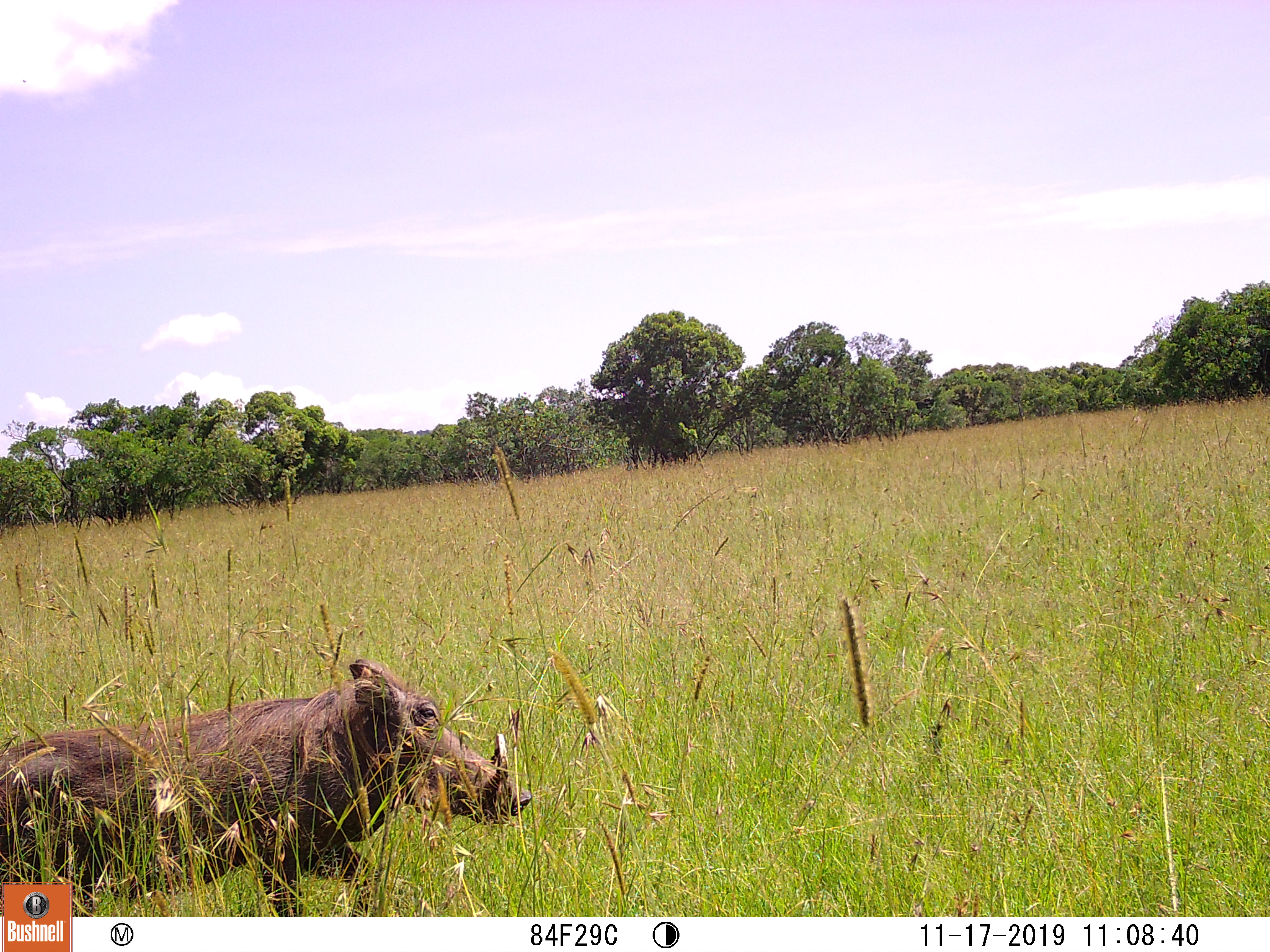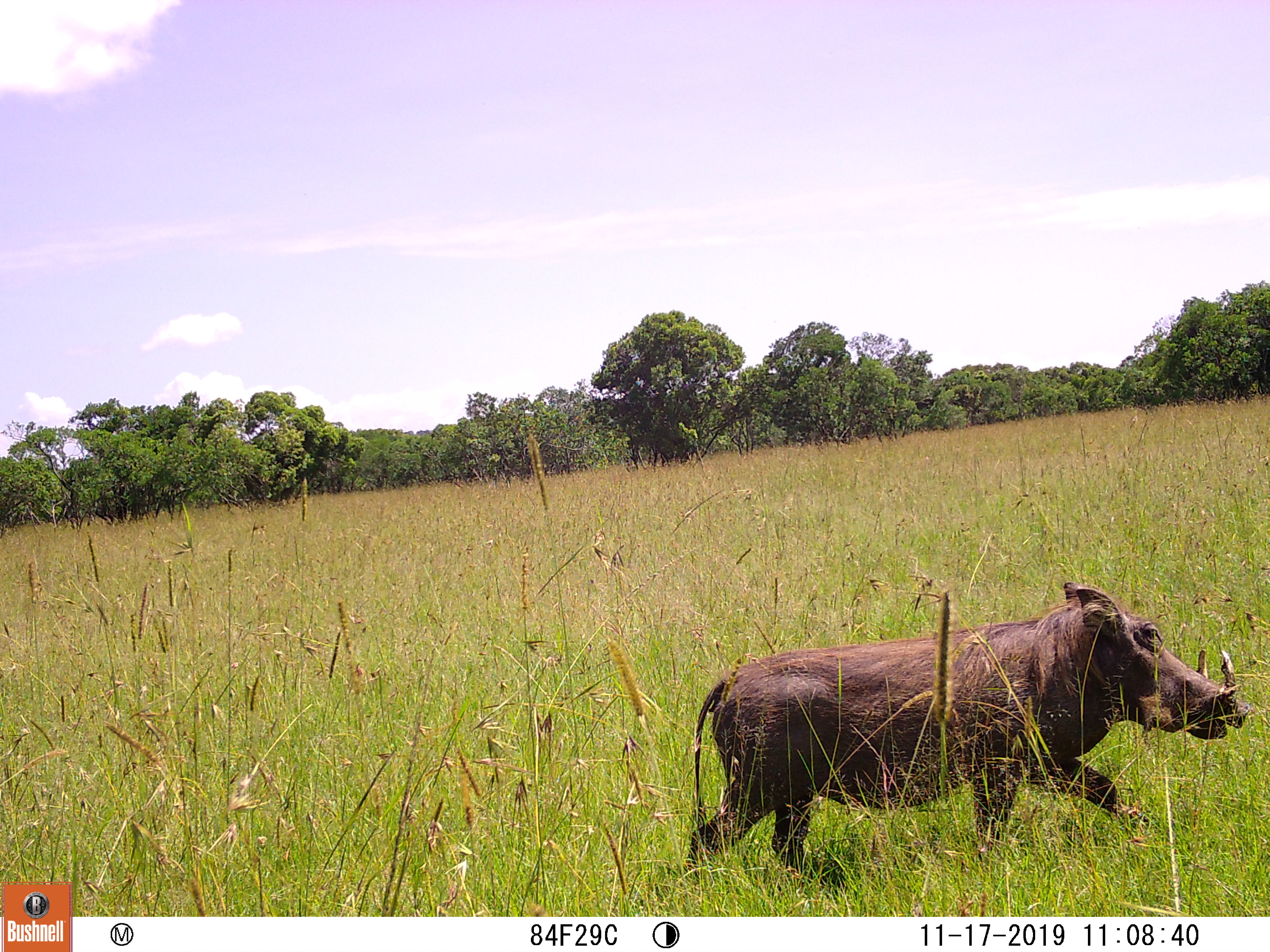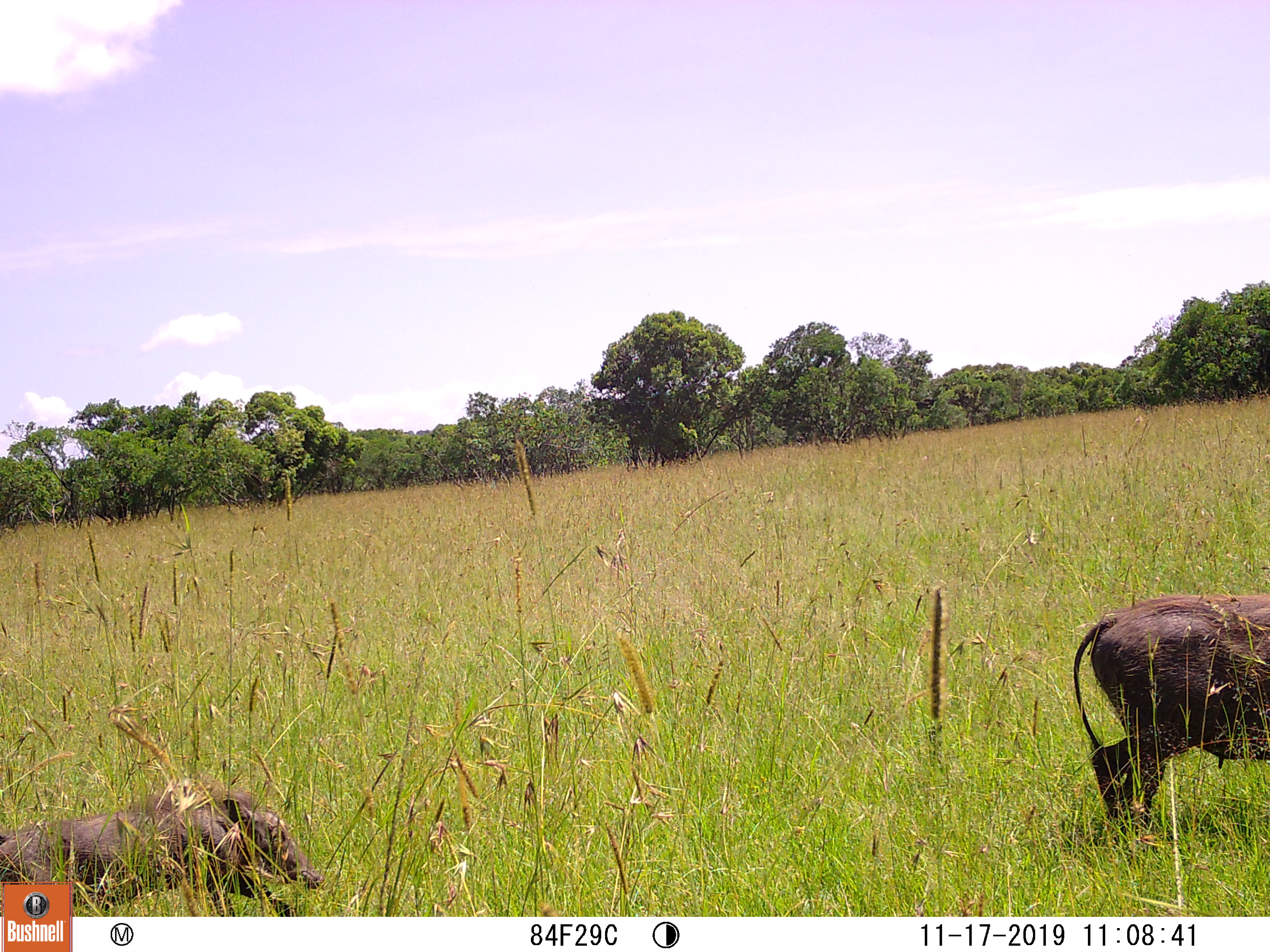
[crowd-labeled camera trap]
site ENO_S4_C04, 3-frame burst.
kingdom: Animalia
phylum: Chordata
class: Mammalia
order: Artiodactyla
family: Suidae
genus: Phacochoerus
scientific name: Phacochoerus africanus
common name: warthog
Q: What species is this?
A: Warthog (Phacochoerus africanus).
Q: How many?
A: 2.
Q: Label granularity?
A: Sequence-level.